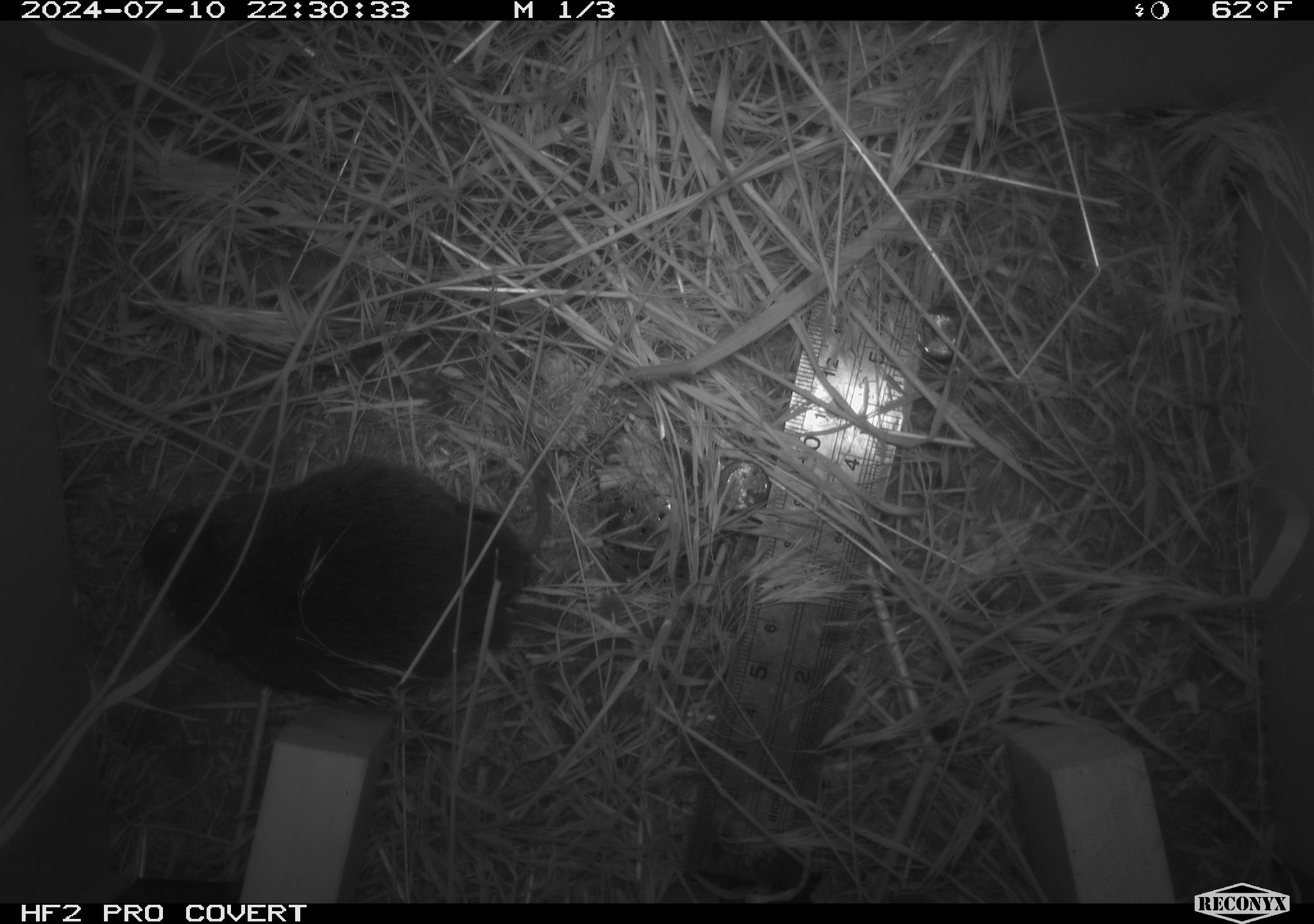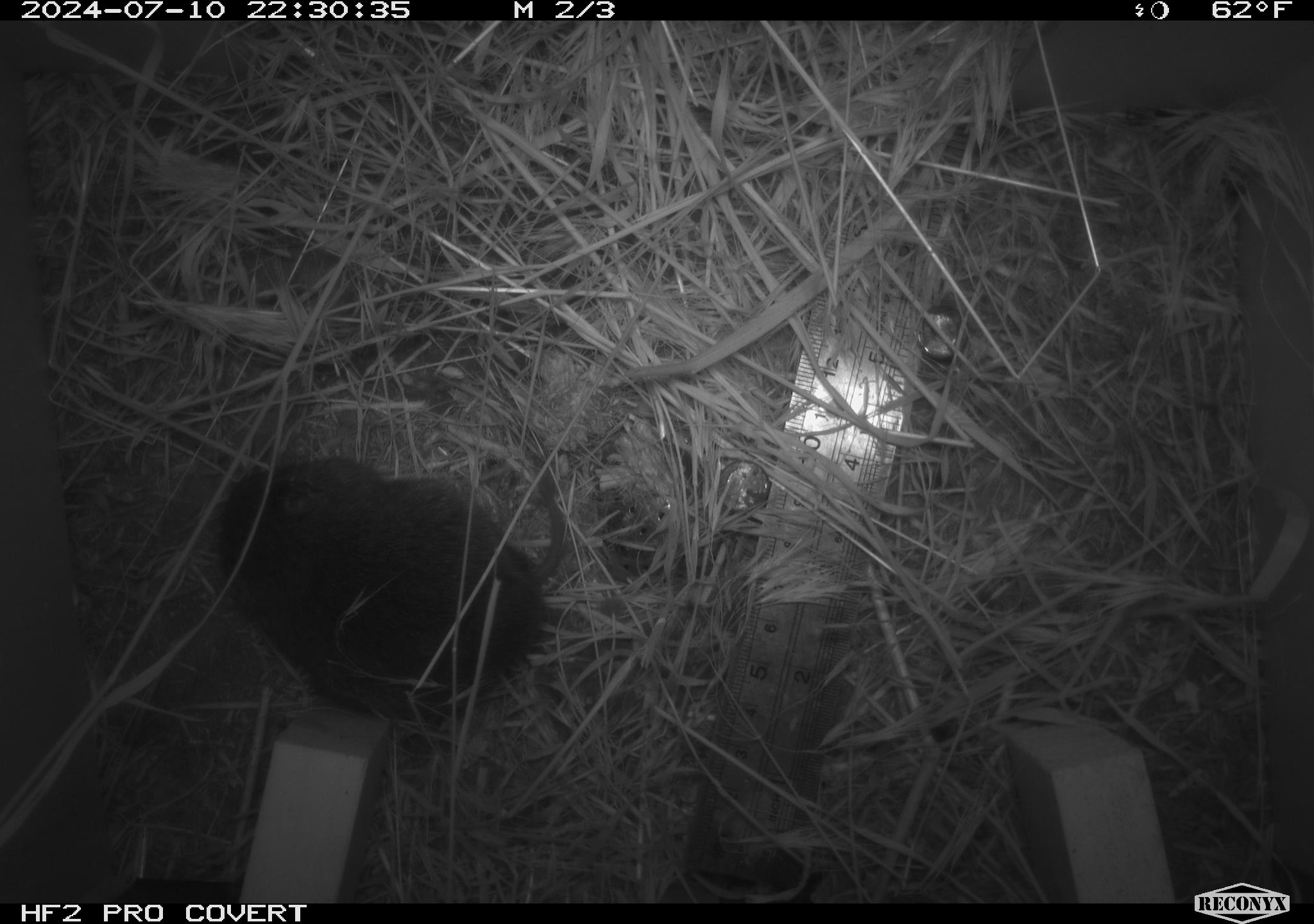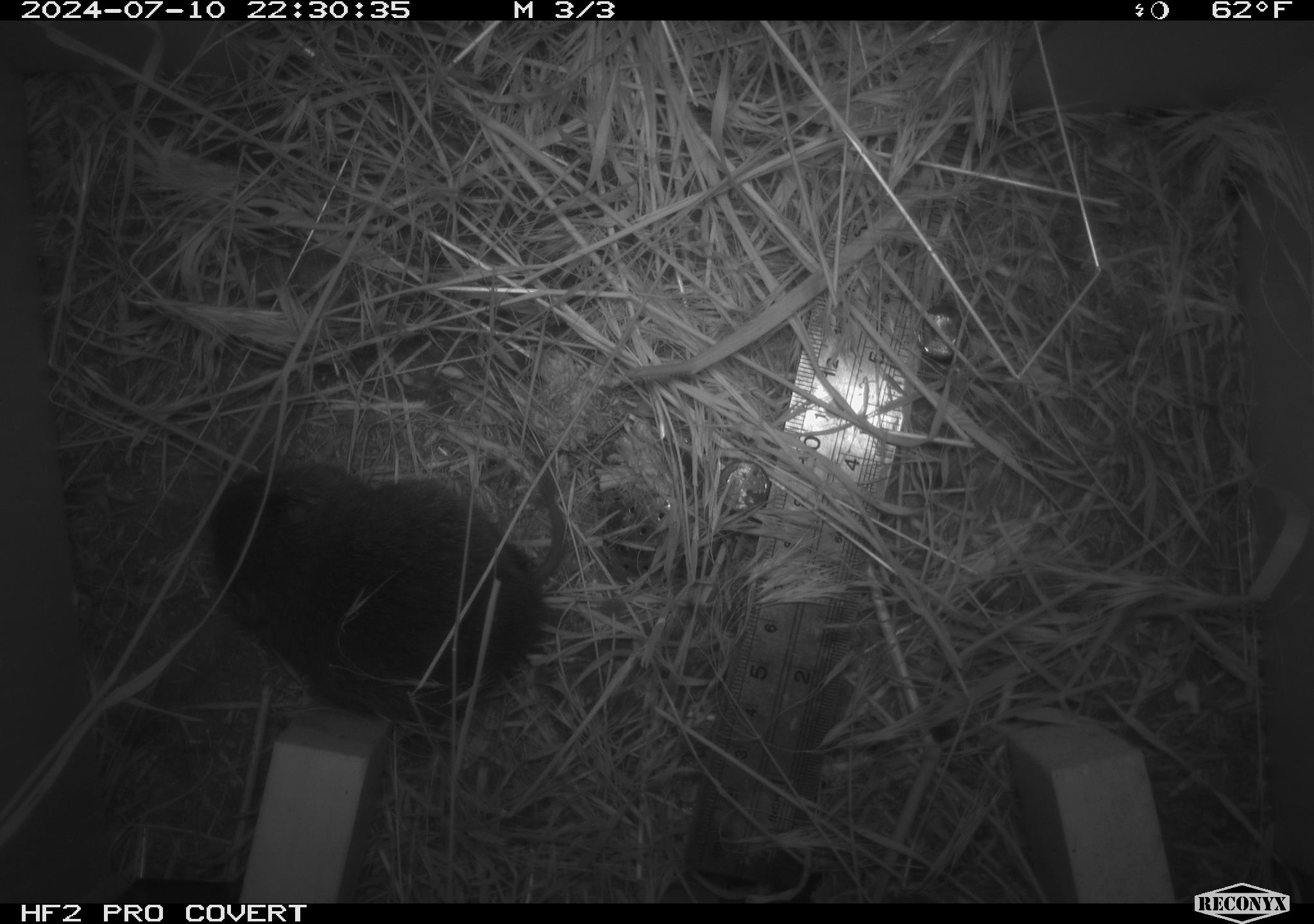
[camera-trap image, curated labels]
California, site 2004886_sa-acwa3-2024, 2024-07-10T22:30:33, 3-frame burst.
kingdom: Animalia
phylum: Chordata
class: Mammalia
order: Rodentia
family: Cricetidae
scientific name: Arvicolinae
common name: voles, lemmings, and muskrats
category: arvicolinae subfamily